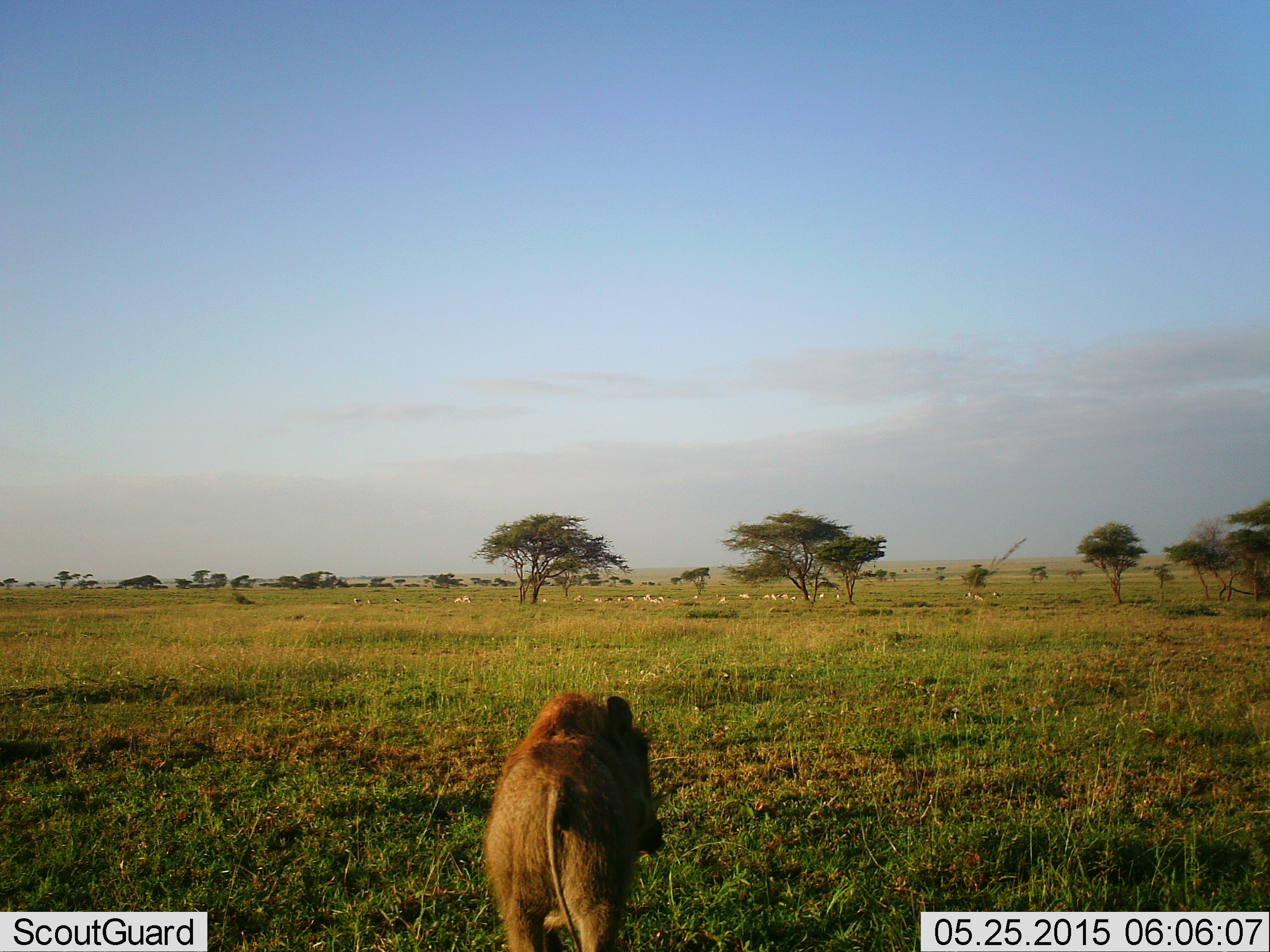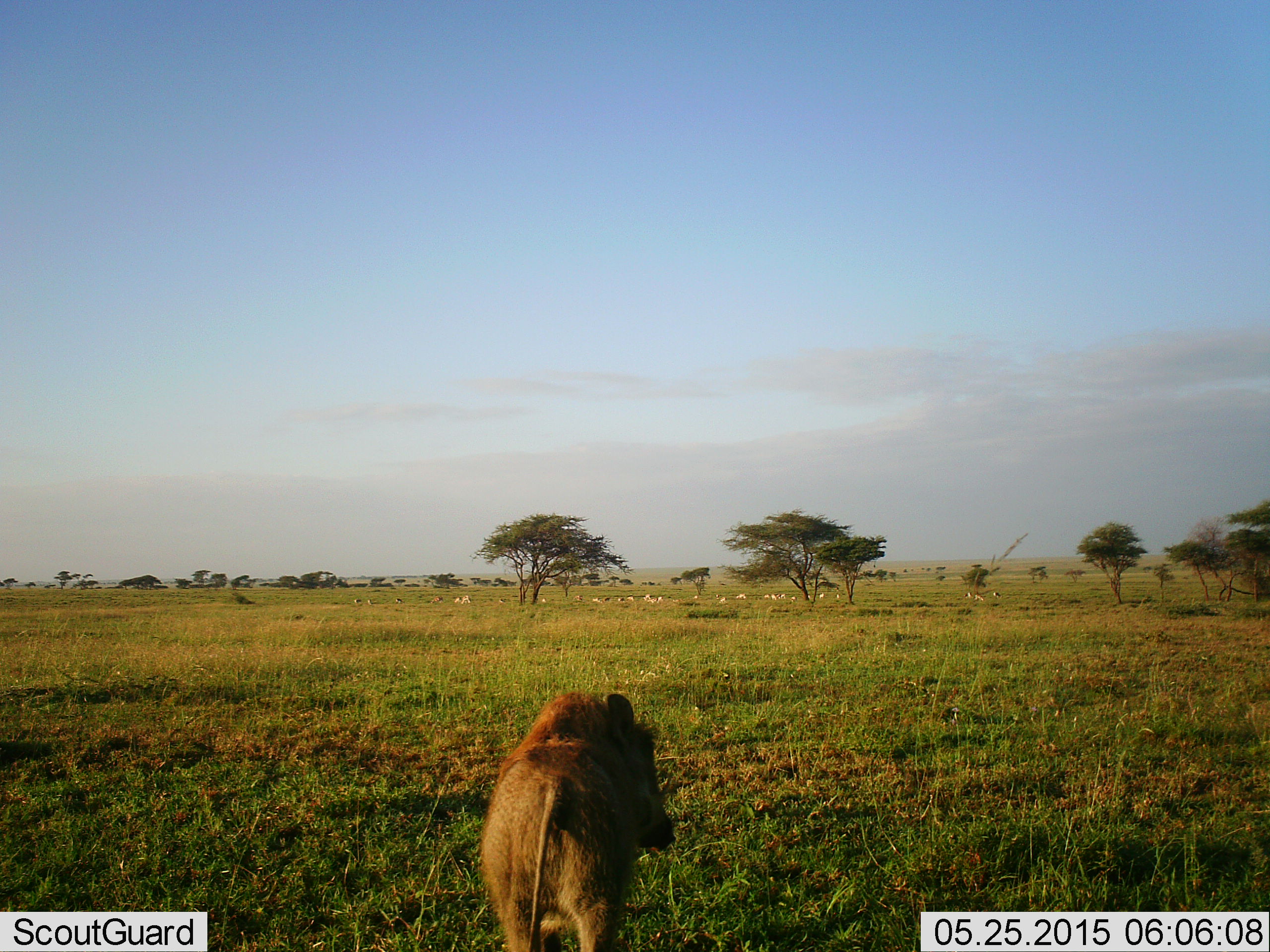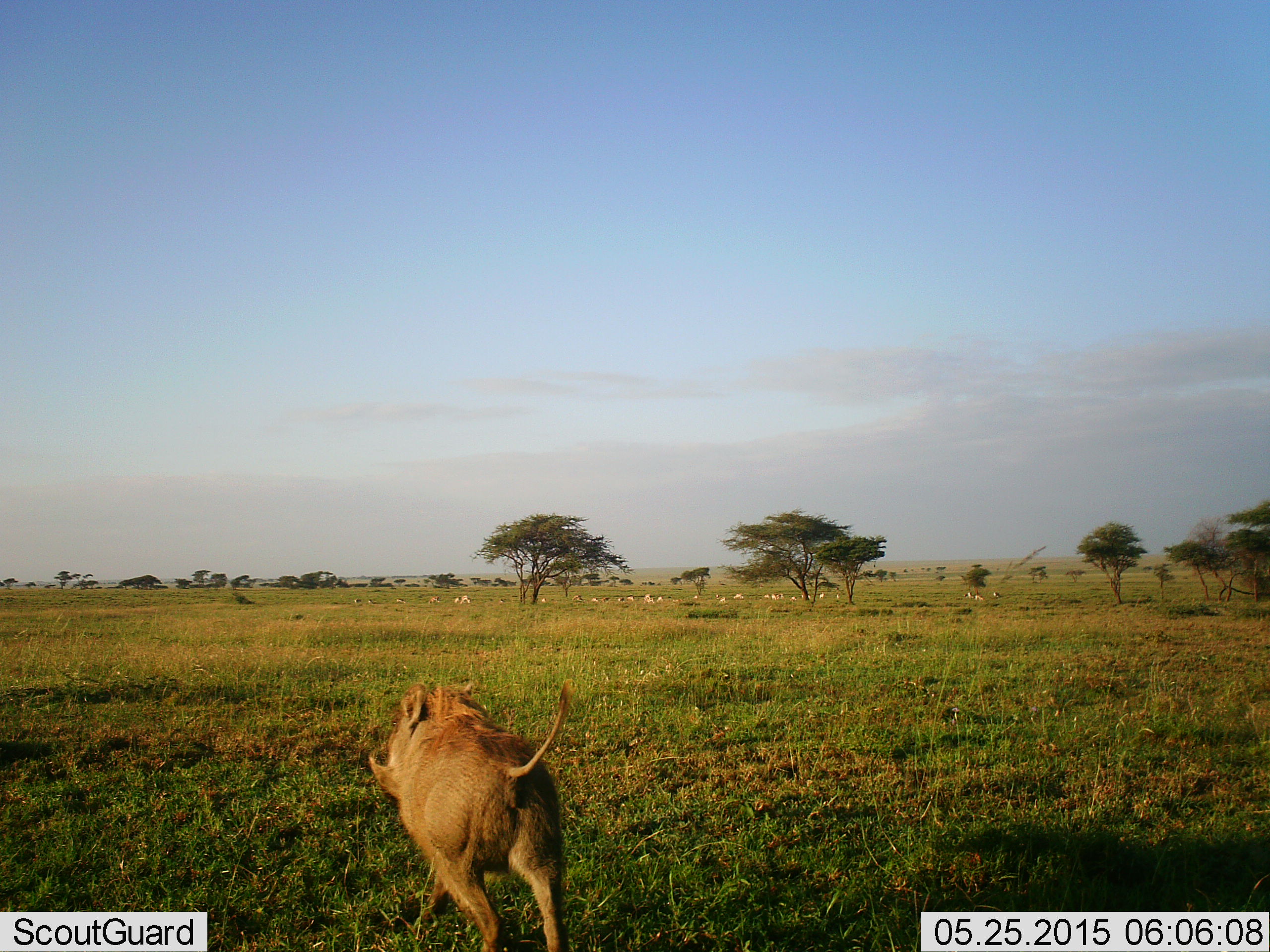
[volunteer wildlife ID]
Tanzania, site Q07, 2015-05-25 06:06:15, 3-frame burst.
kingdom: Animalia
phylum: Chordata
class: Mammalia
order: Artiodactyla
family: Suidae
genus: Phacochoerus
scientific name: Phacochoerus africanus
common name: warthog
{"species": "warthog (Phacochoerus africanus)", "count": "1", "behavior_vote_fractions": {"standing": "40%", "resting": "0%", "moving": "60%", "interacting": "0%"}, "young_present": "0%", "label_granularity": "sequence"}